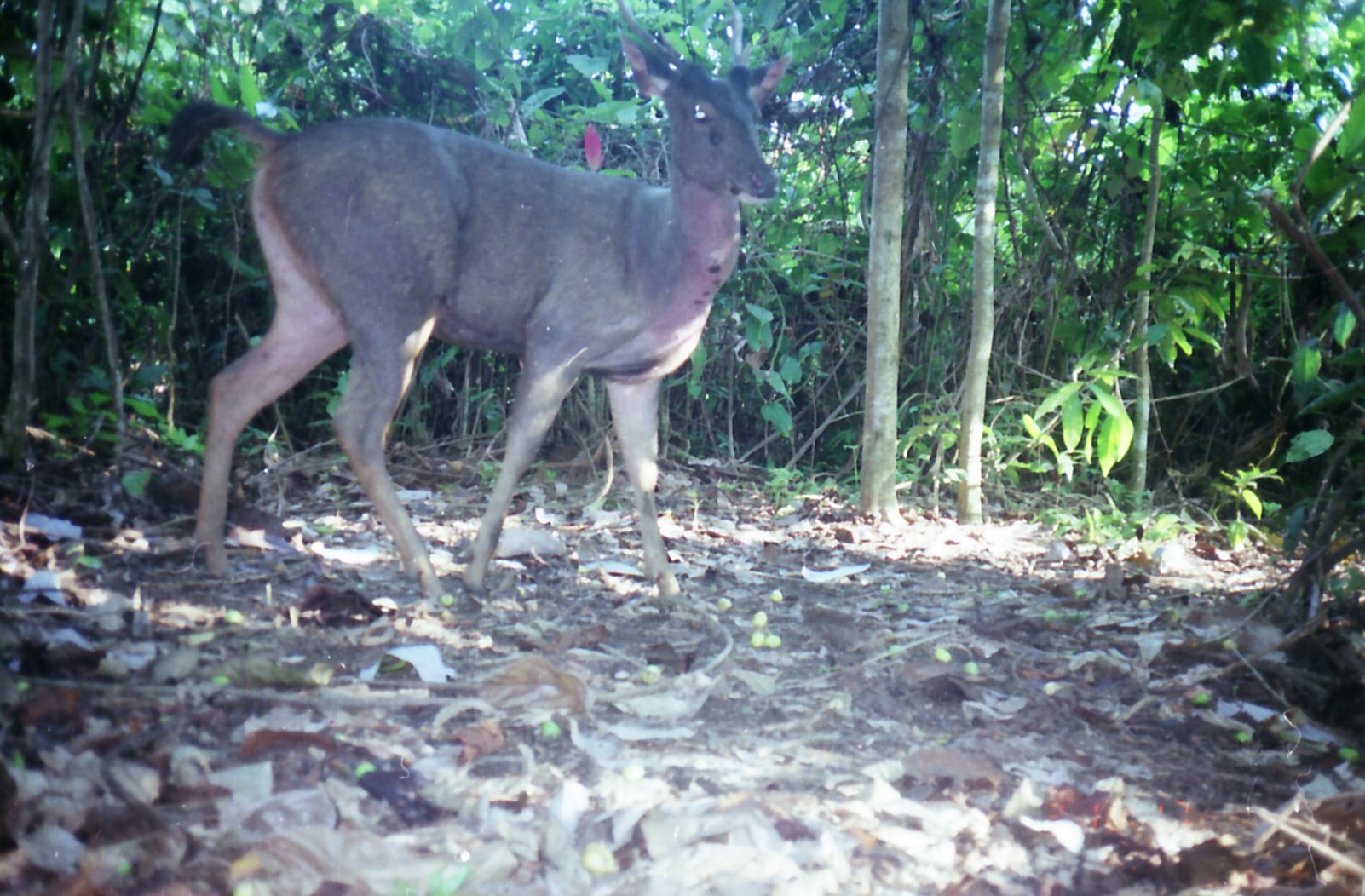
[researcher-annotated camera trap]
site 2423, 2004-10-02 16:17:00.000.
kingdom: Animalia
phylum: Chordata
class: Mammalia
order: Artiodactyla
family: Cervidae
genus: Rusa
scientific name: Rusa unicolor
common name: sambar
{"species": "Rusa unicolor (sambar)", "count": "1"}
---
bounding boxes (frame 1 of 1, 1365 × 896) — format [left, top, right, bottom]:
rusa unicolor: [160, 24, 794, 596]